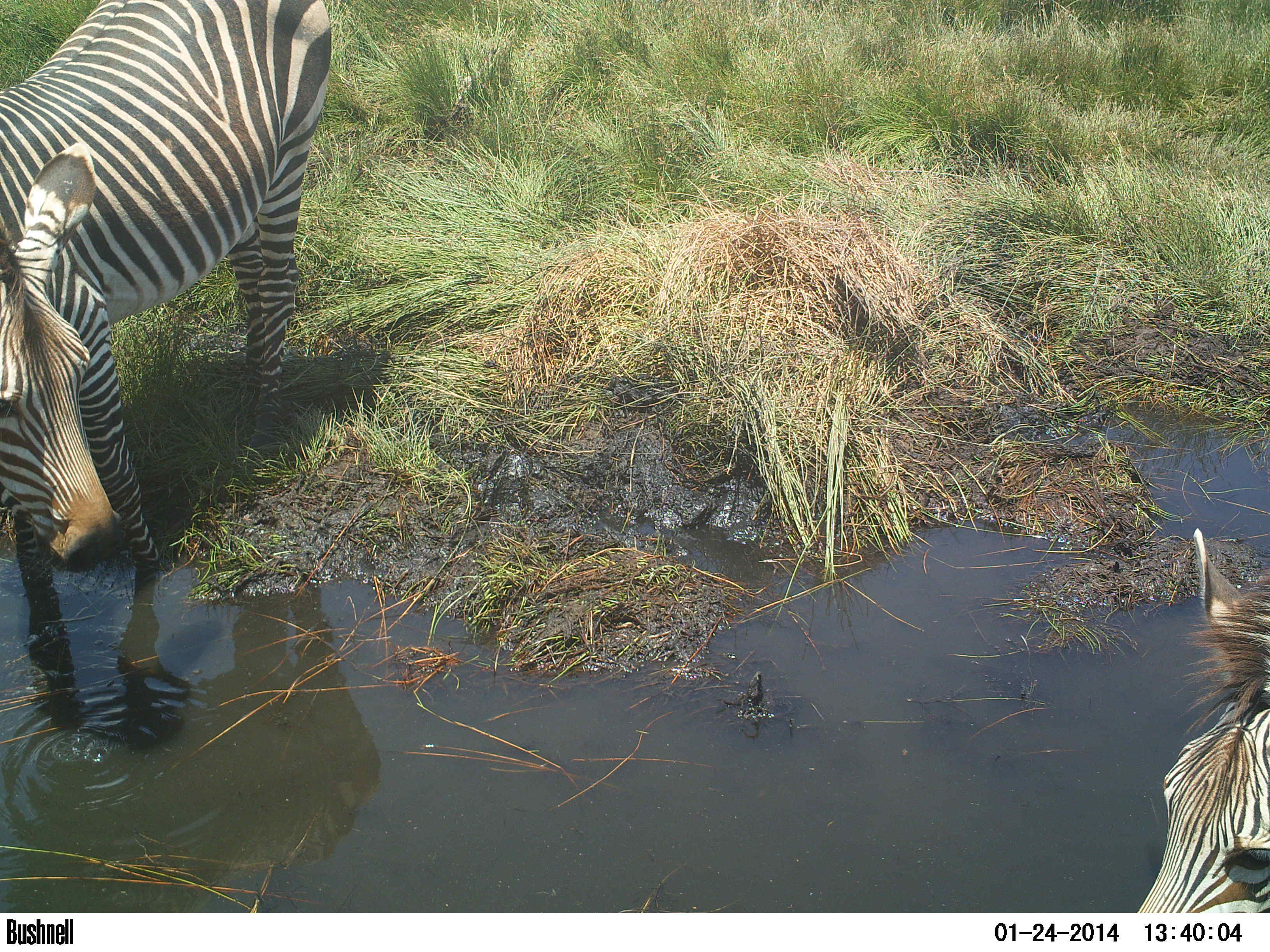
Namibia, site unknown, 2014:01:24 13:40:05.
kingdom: Animalia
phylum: Chordata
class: Mammalia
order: Perissodactyla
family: Equidae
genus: Equus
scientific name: Equus zebra hartmannae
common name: hartmann's mountain zebra